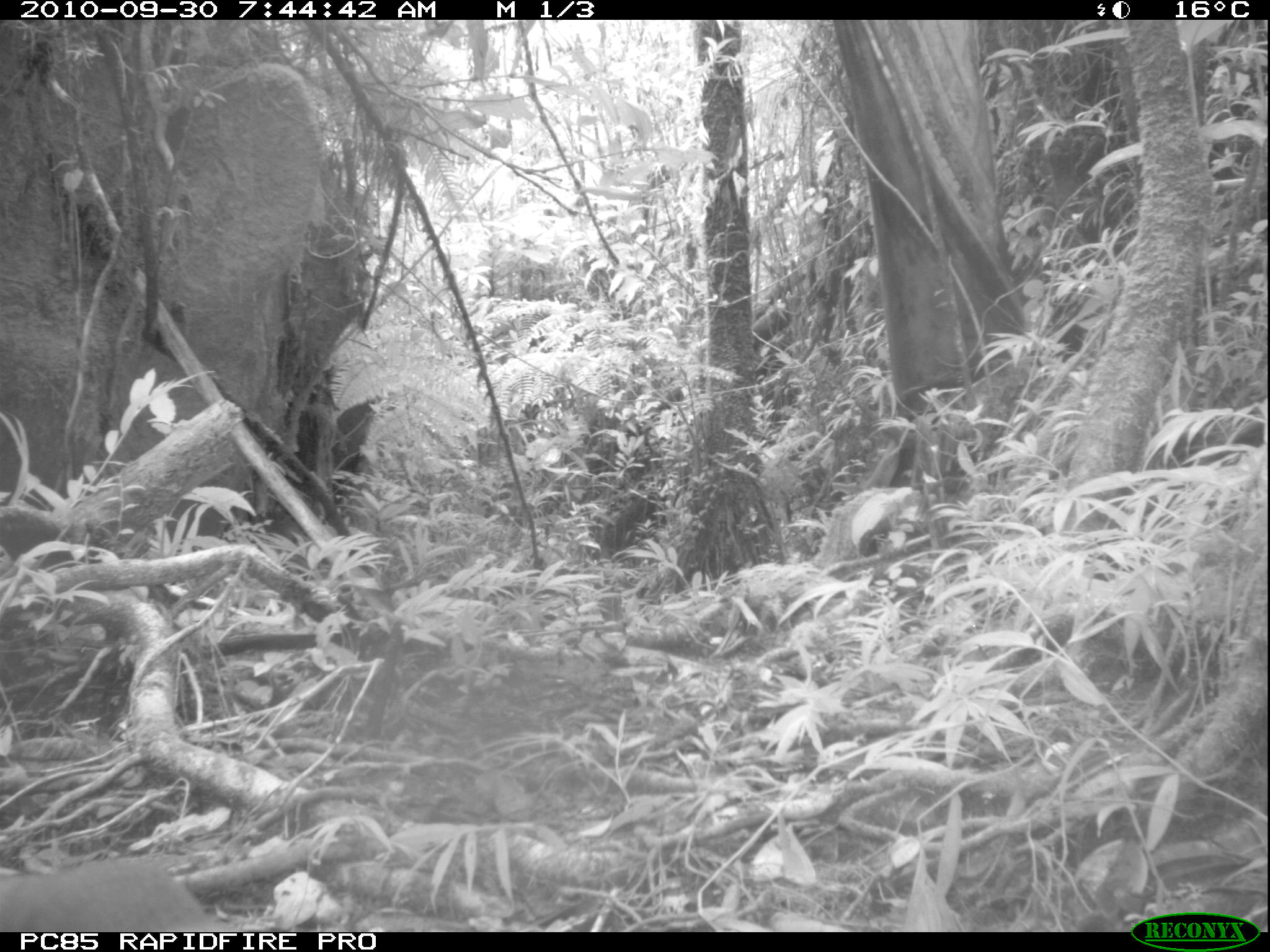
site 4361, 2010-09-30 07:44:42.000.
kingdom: Animalia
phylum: Chordata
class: Mammalia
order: Carnivora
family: Eupleridae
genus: Galidia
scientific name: Galidia elegans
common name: ring-tailed vontsira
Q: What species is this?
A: Galidia elegans (ring-tailed vontsira).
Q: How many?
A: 1.